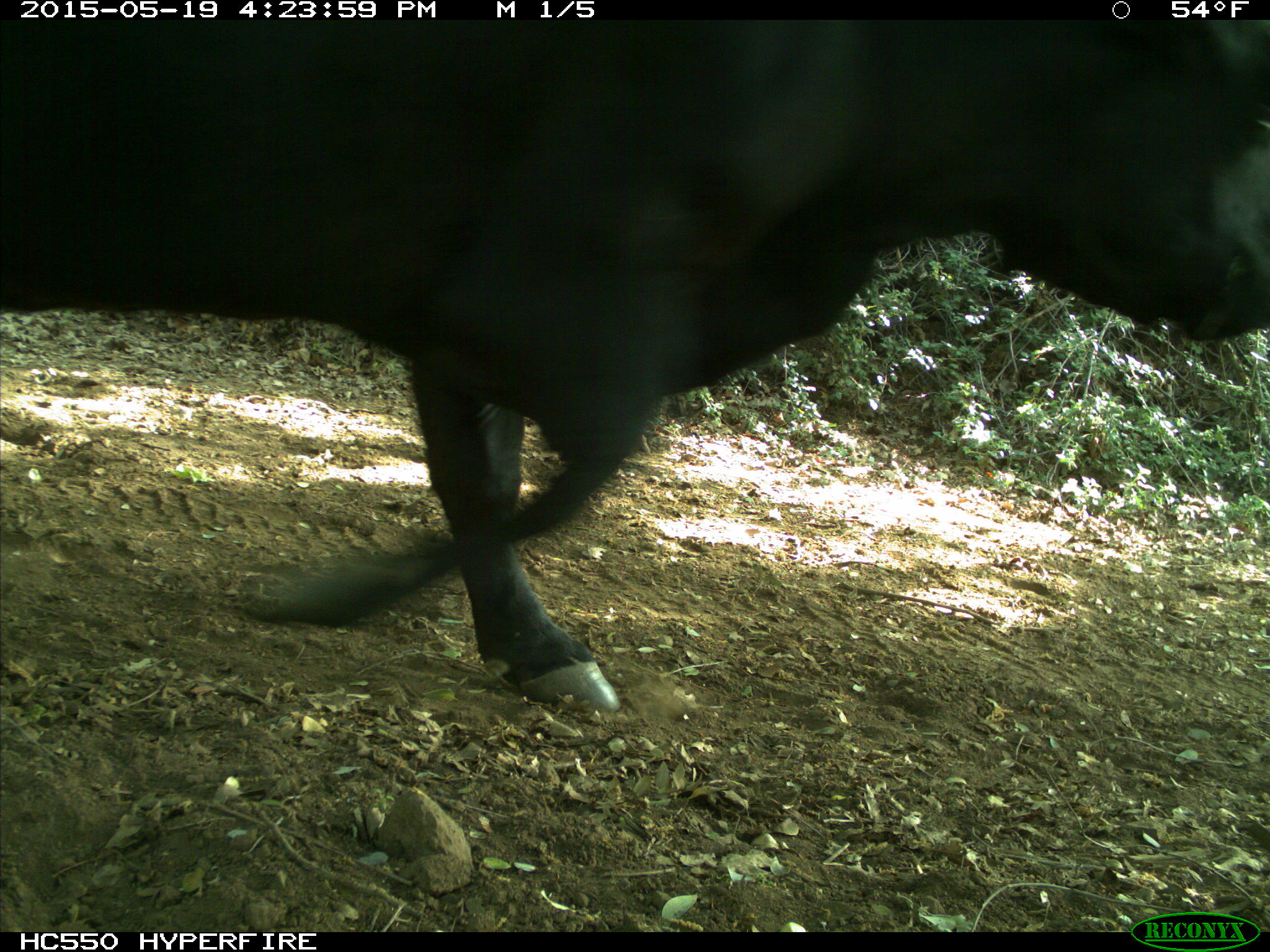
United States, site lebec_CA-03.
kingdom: Animalia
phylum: Chordata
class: Mammalia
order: Artiodactyla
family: Bovidae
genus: Bos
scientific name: Bos taurus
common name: domestic cow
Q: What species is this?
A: Bos taurus (domestic cow).